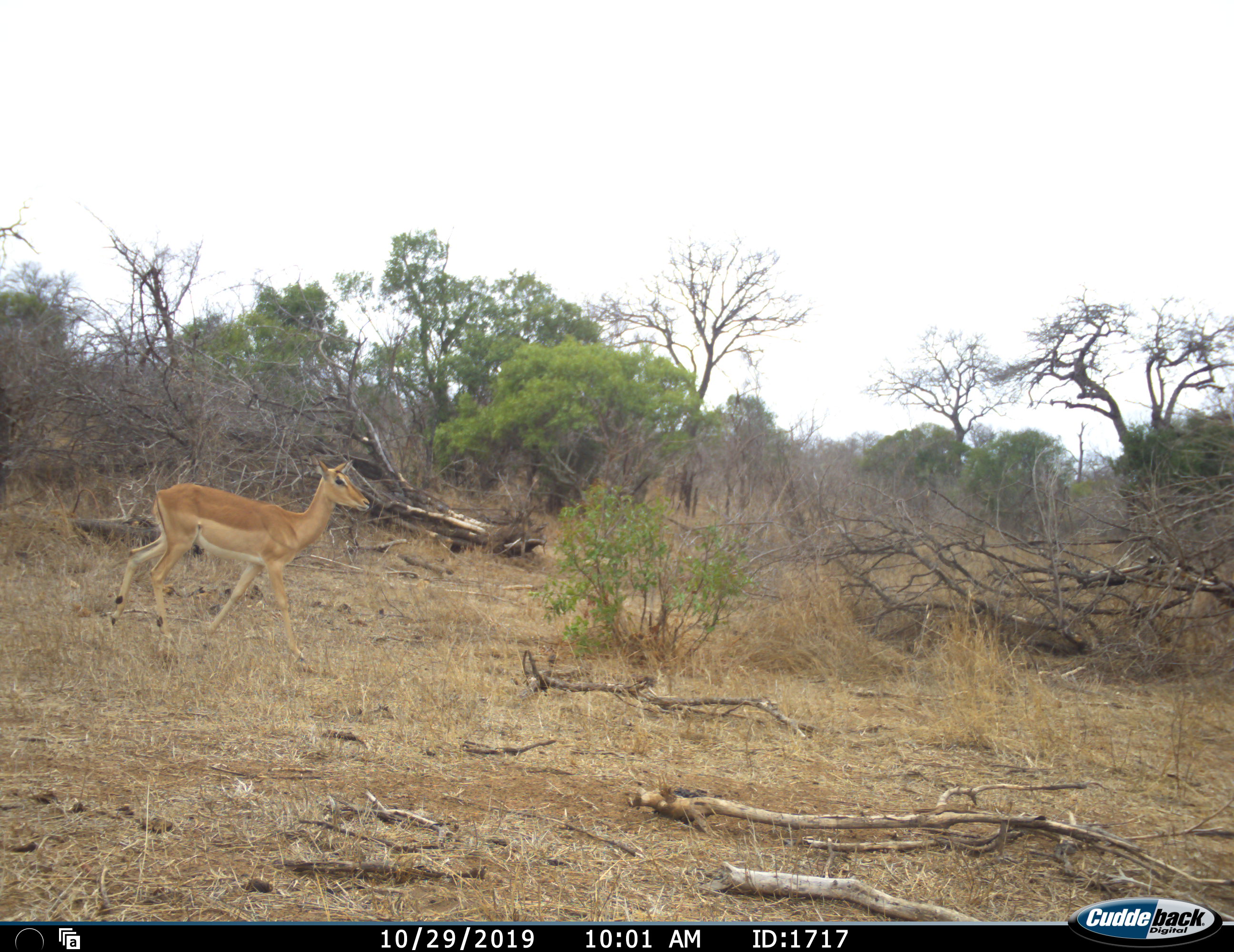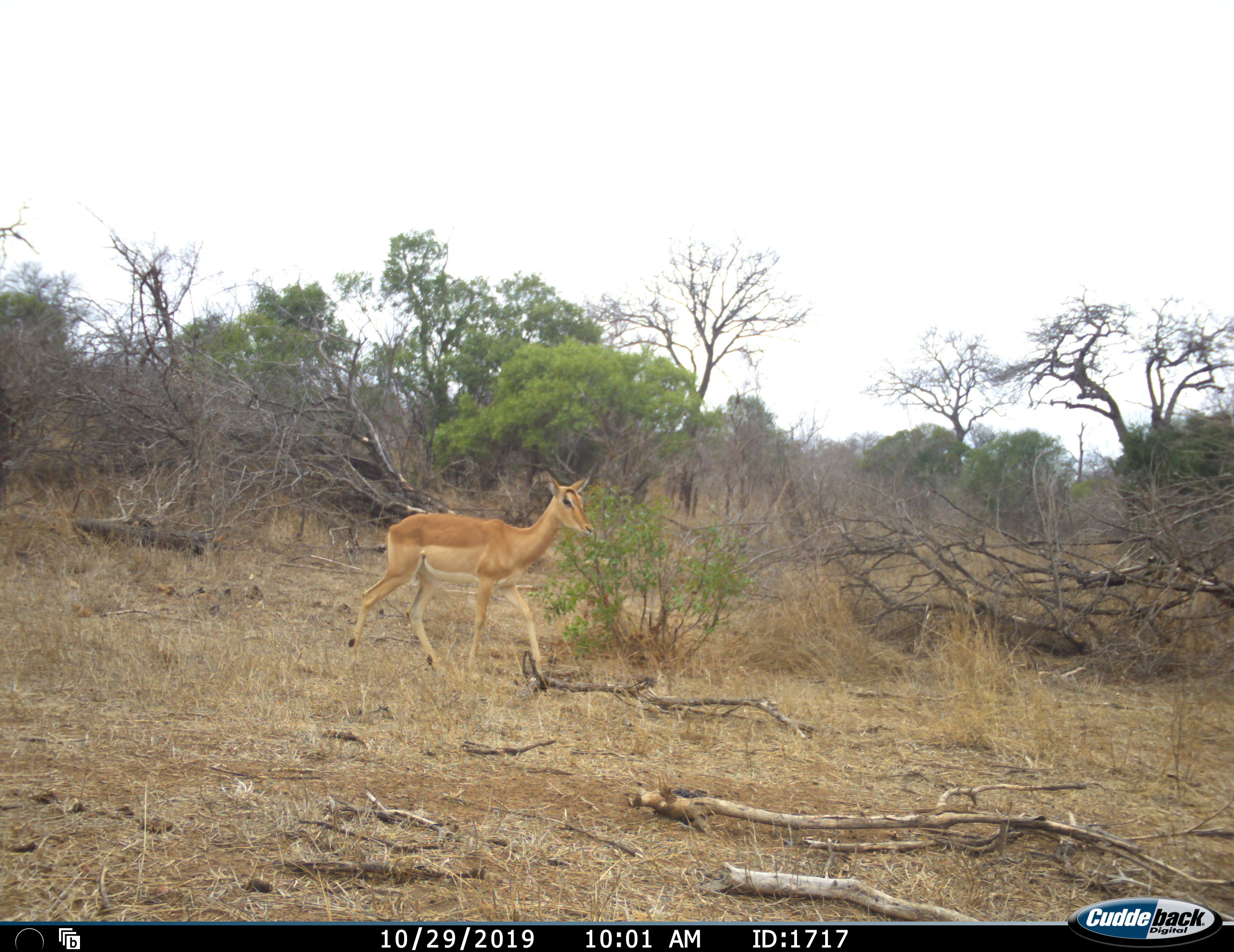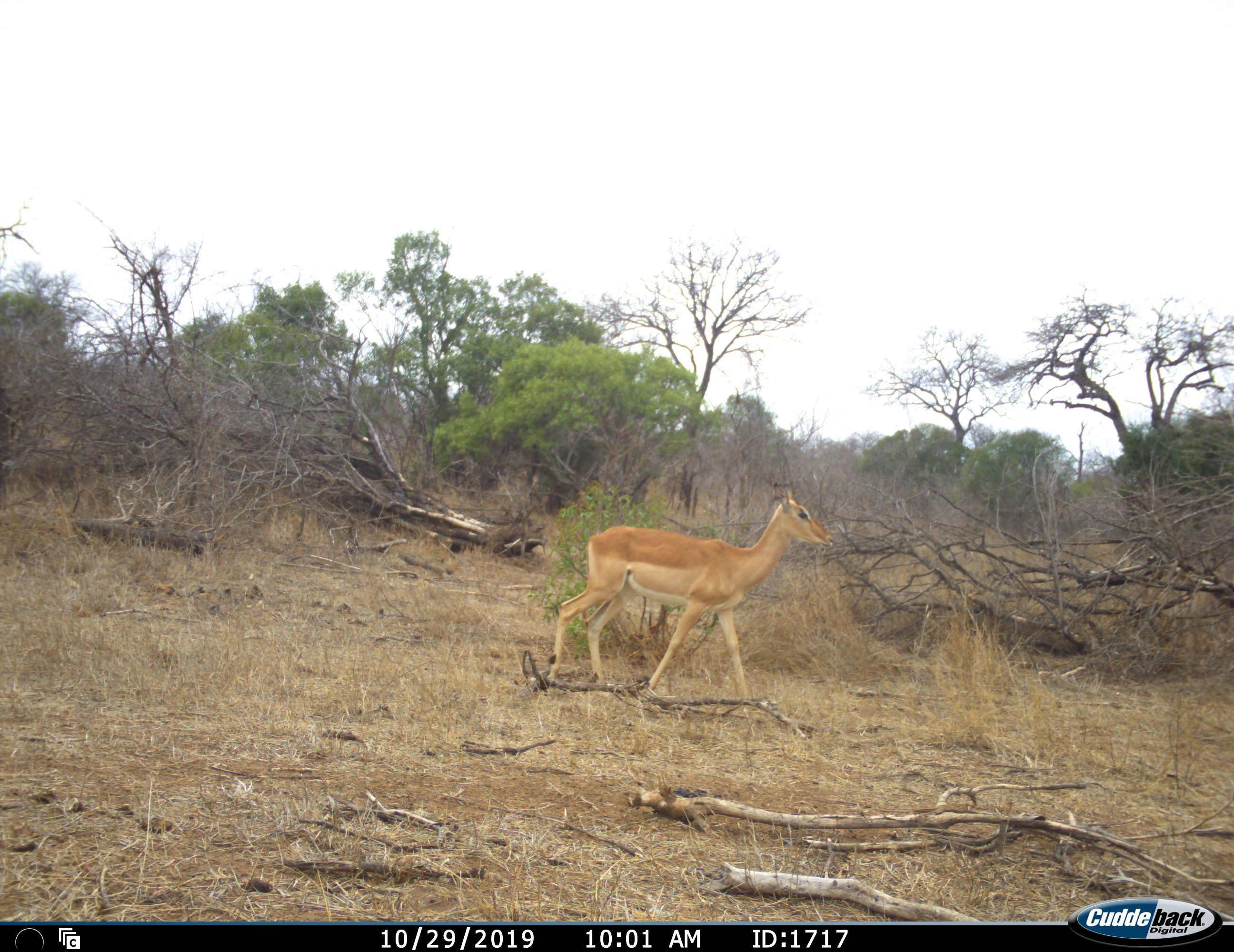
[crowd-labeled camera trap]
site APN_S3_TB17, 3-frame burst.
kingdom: Animalia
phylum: Chordata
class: Mammalia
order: Artiodactyla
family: Bovidae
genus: Aepyceros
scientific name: Aepyceros melampus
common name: impala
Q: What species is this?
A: Impala (Aepyceros melampus).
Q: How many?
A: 1.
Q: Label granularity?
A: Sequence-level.